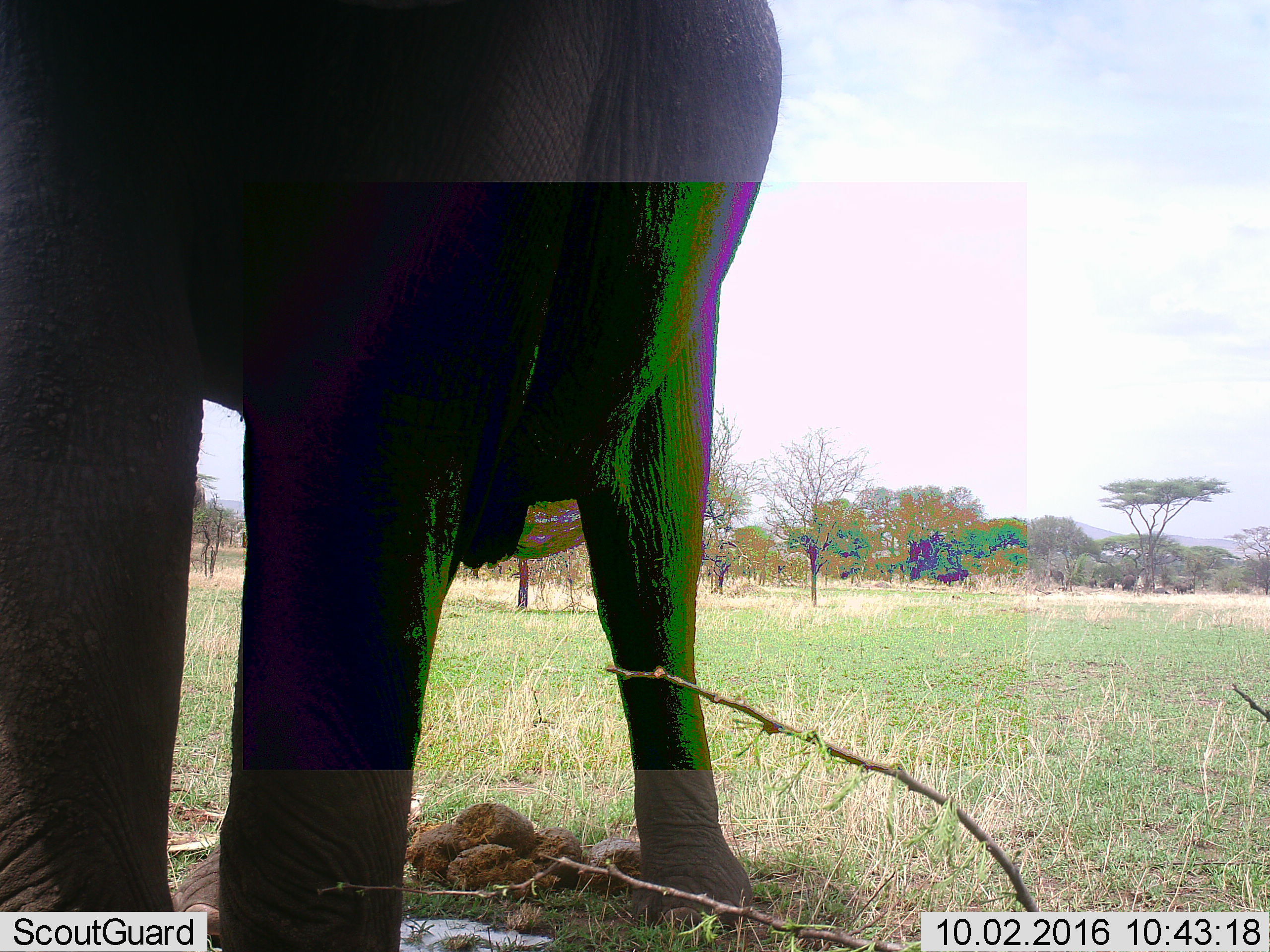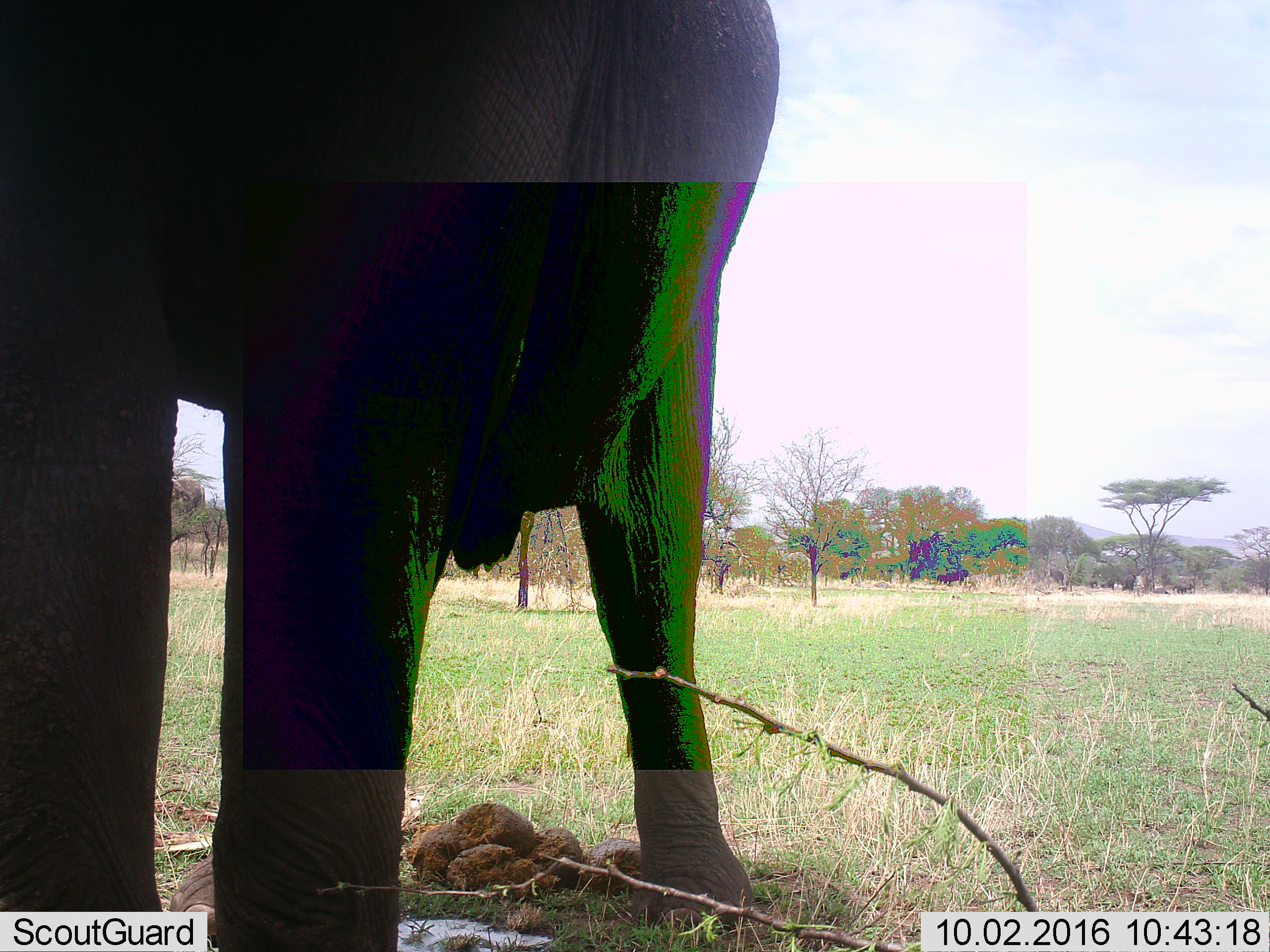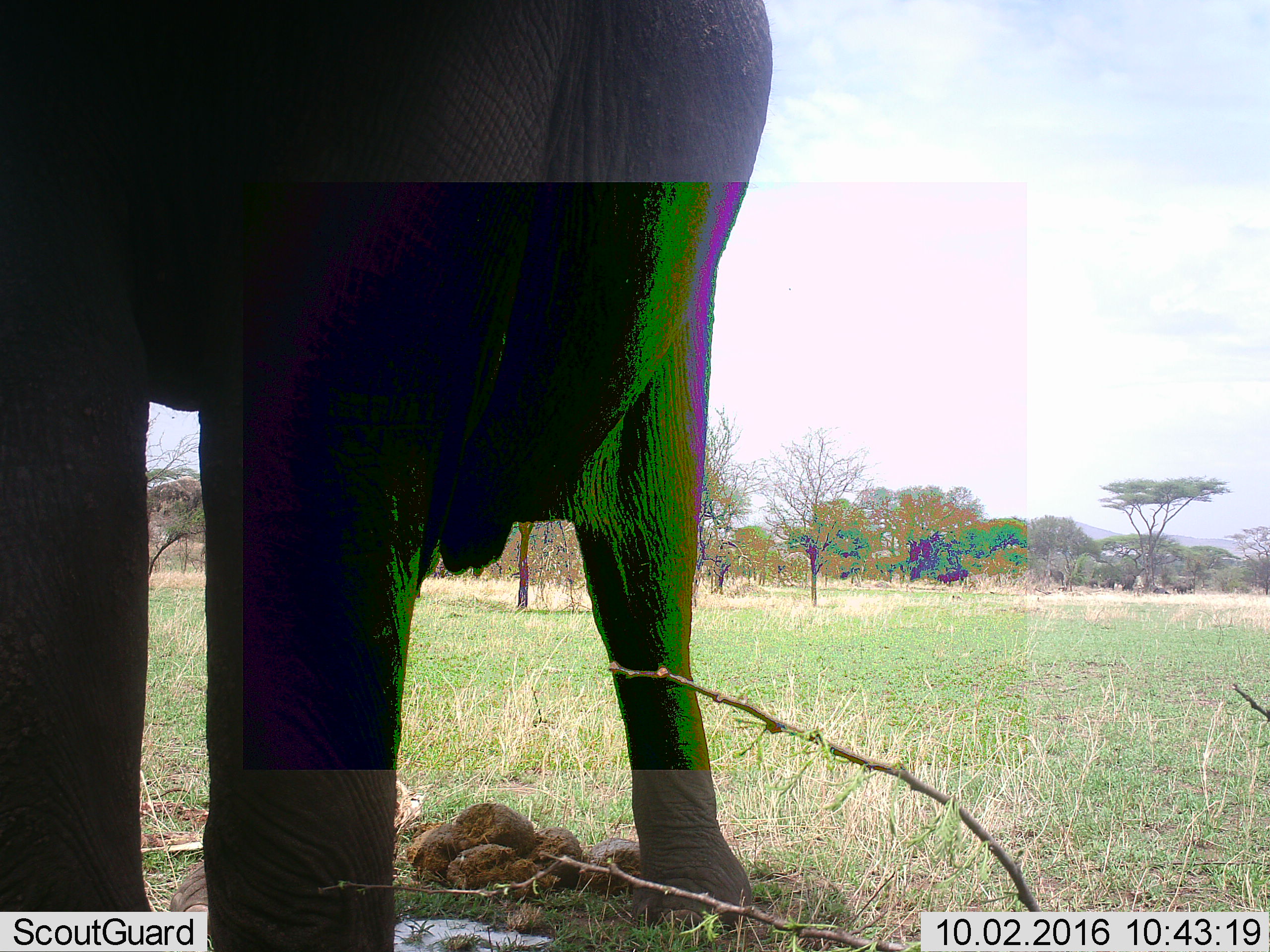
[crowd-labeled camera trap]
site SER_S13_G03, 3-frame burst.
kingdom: Animalia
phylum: Chordata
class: Mammalia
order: Proboscidea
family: Elephantidae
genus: Loxodonta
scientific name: Loxodonta africana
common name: african bush elephant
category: elephant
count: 1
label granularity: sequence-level